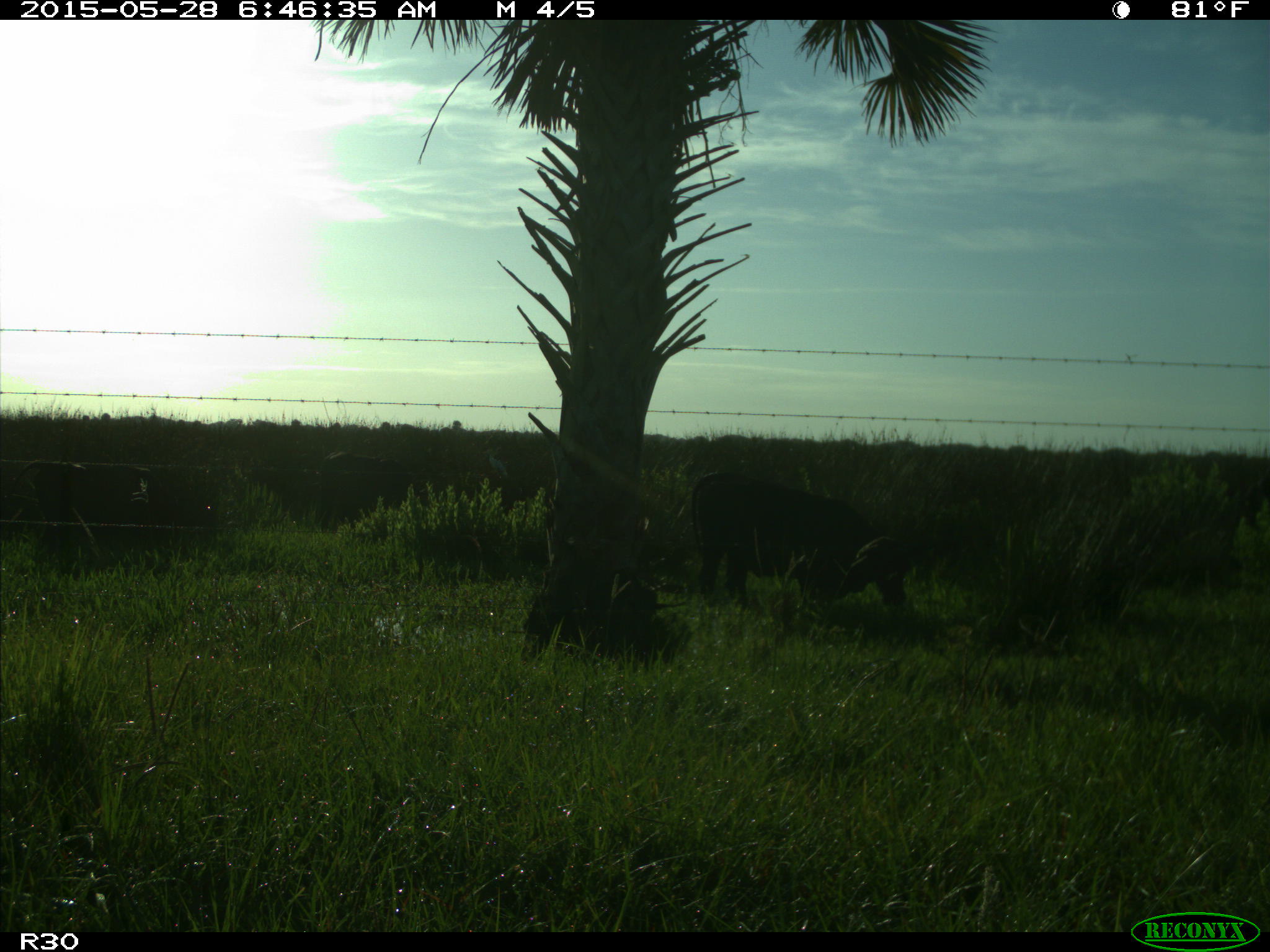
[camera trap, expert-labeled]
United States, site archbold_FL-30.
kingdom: Animalia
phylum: Chordata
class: Mammalia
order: Artiodactyla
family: Bovidae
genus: Bos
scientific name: Bos taurus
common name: domestic cow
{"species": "Bos taurus (domestic cow)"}